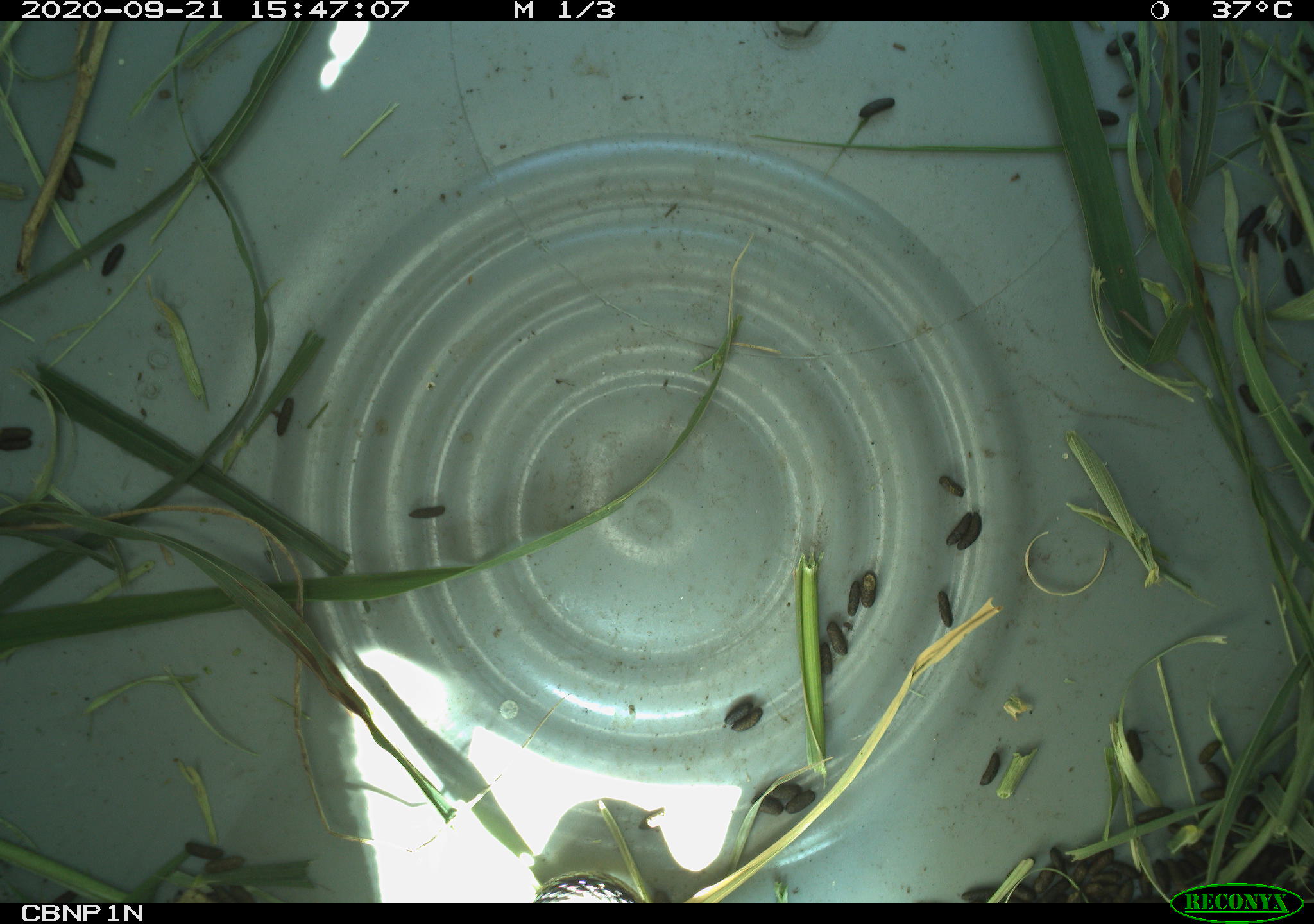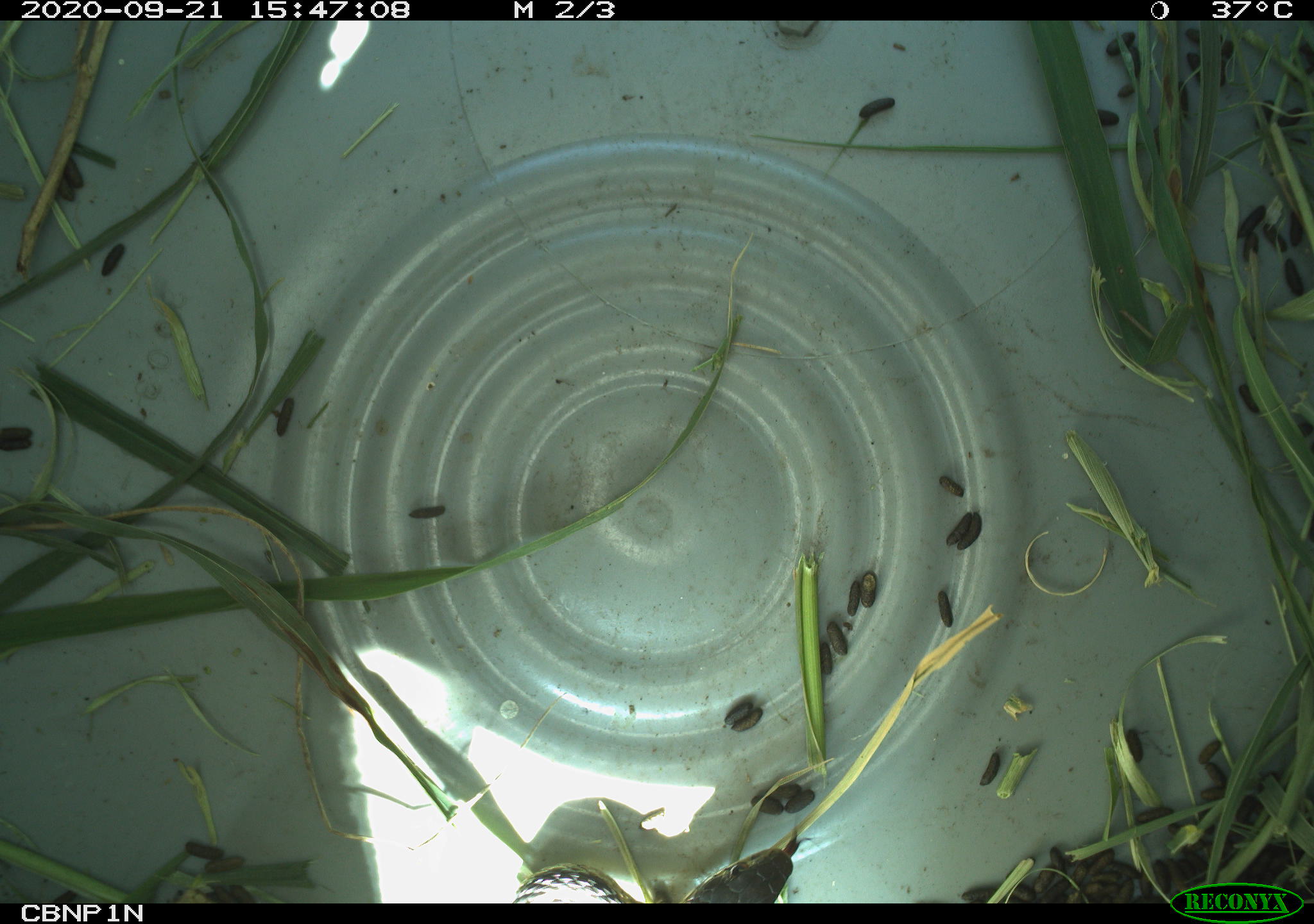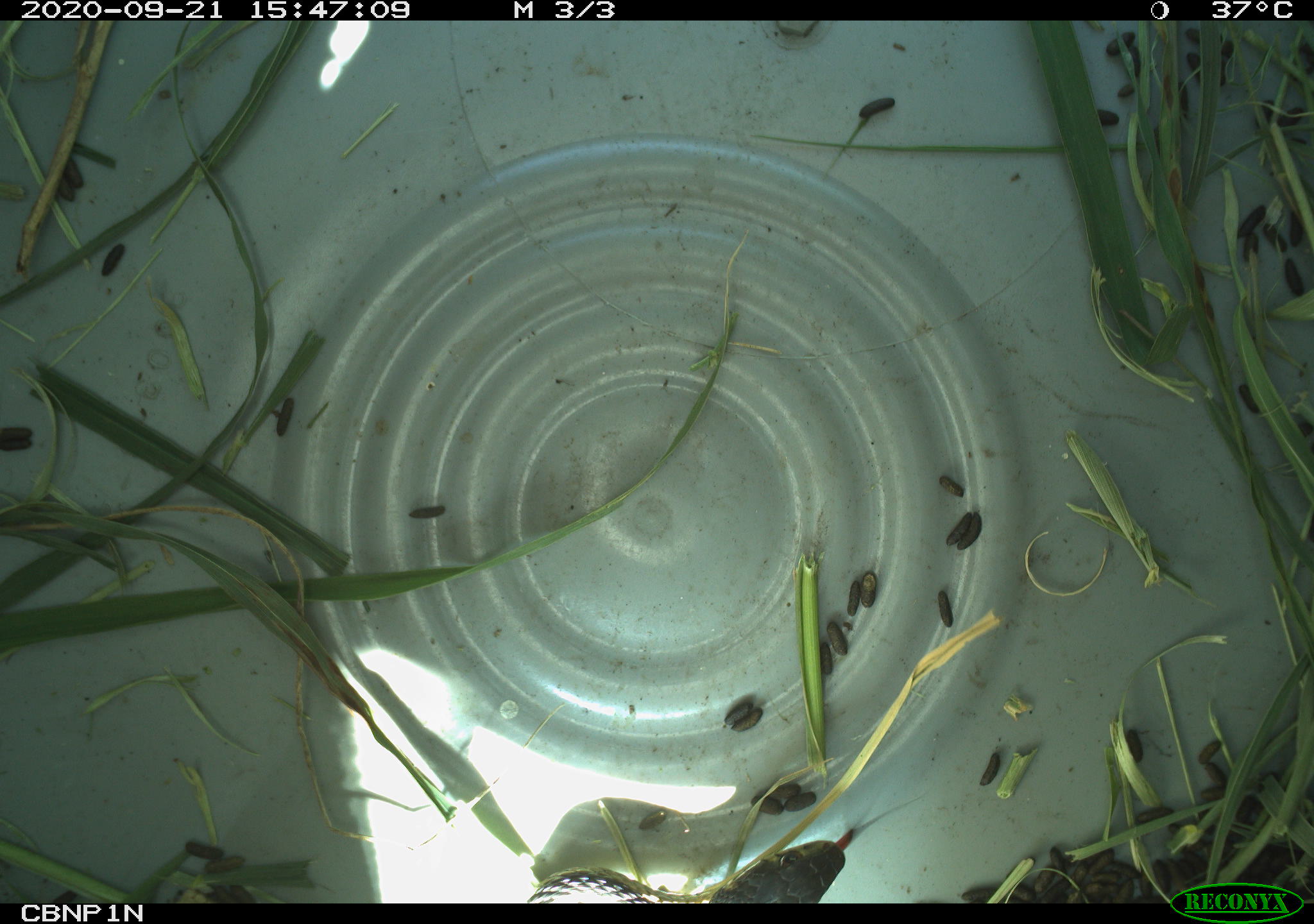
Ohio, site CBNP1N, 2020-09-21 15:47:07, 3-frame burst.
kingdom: Animalia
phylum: Chordata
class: Reptilia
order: Squamata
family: Colubridae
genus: Thamnophis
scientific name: Thamnophis sirtalis sirtalis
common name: eastern gartersnake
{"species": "eastern gartersnake (Thamnophis sirtalis sirtalis)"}